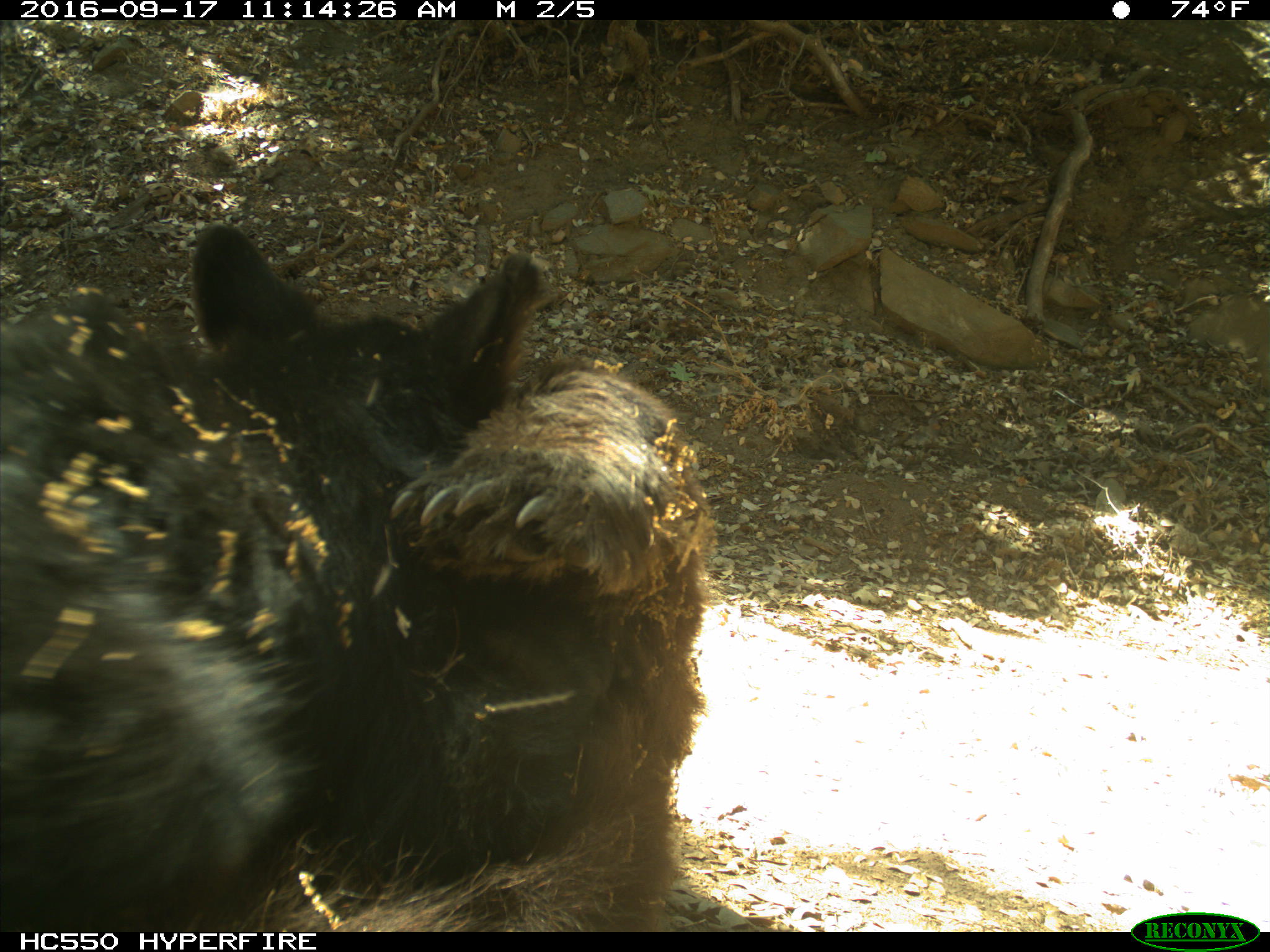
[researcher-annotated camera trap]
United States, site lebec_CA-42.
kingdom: Animalia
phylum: Chordata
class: Mammalia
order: Carnivora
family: Ursidae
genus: Ursus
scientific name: Ursus americanus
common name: american black bear